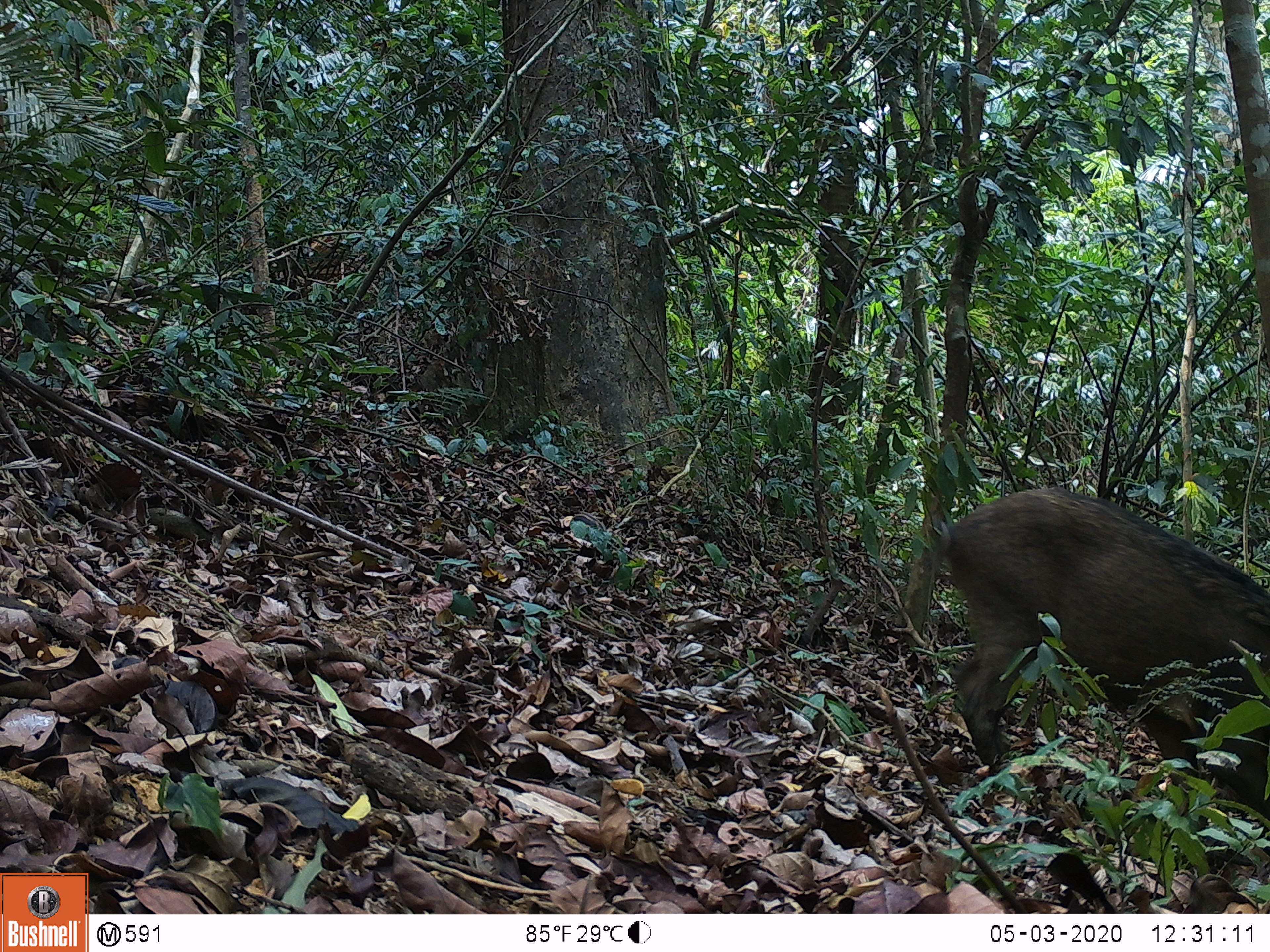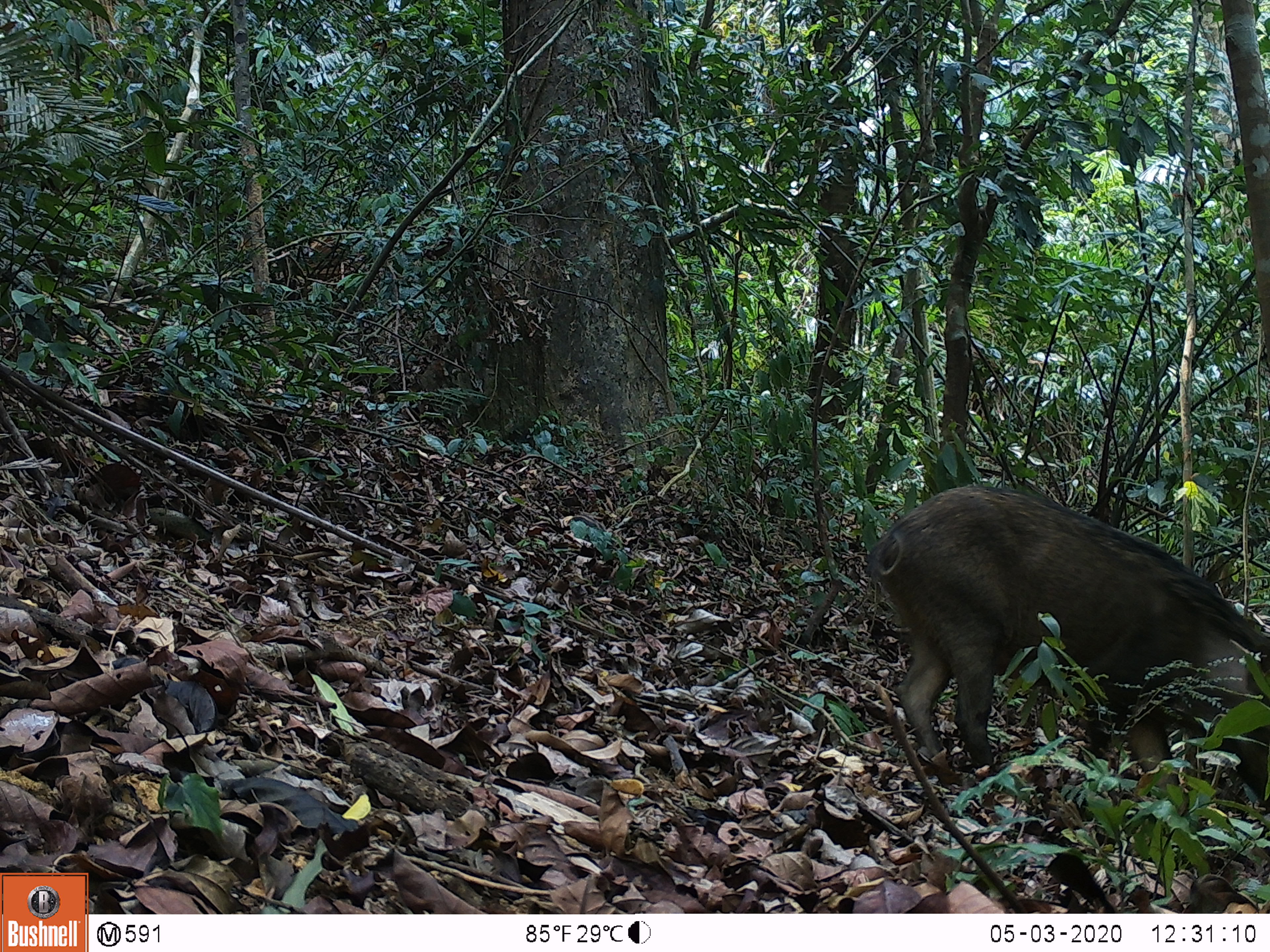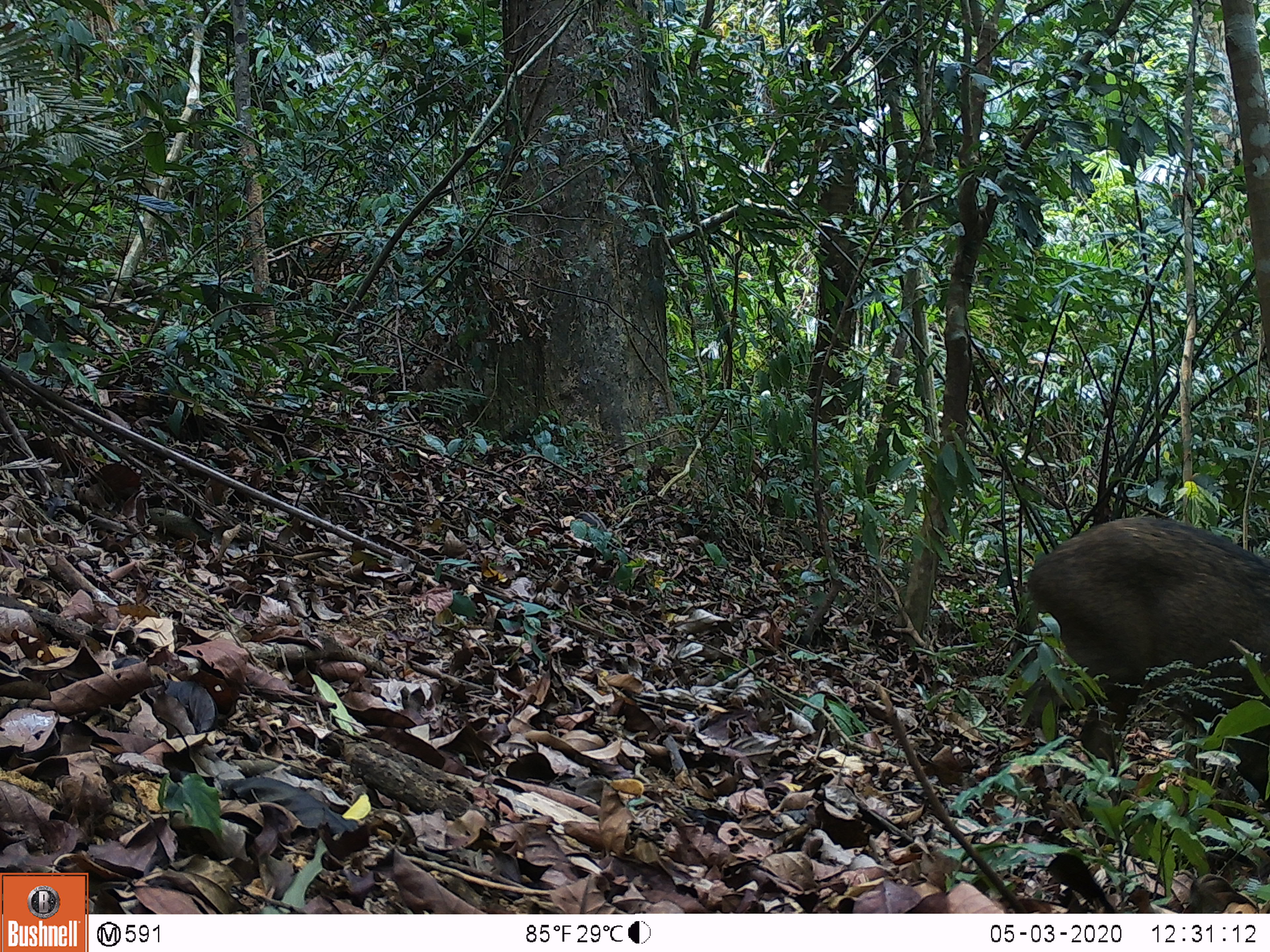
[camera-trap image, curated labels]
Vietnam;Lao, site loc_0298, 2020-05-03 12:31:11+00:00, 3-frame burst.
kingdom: Animalia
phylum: Chordata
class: Mammalia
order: Artiodactyla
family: Suidae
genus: Sus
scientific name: Sus scrofa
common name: eurasian wild pig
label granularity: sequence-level